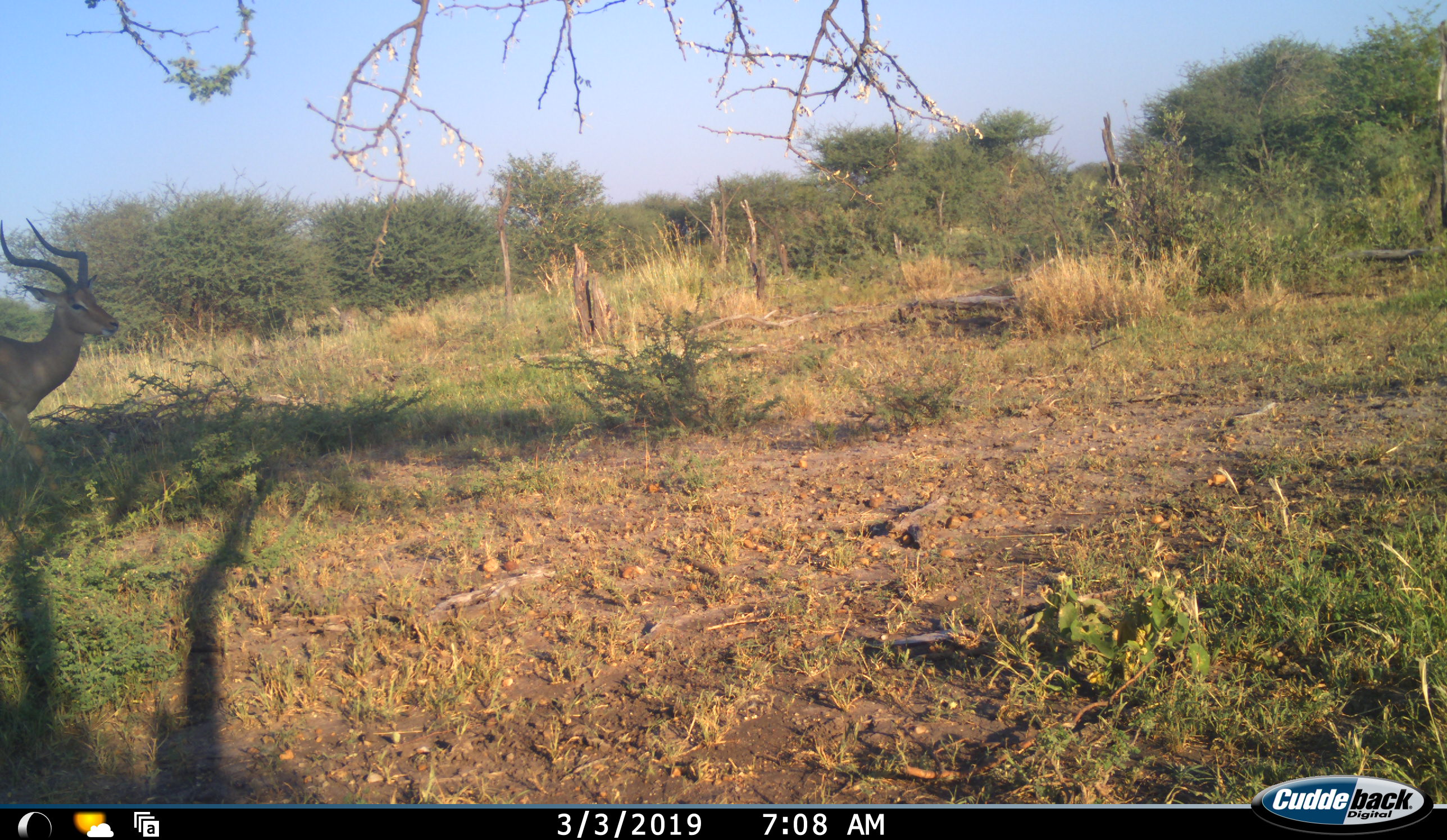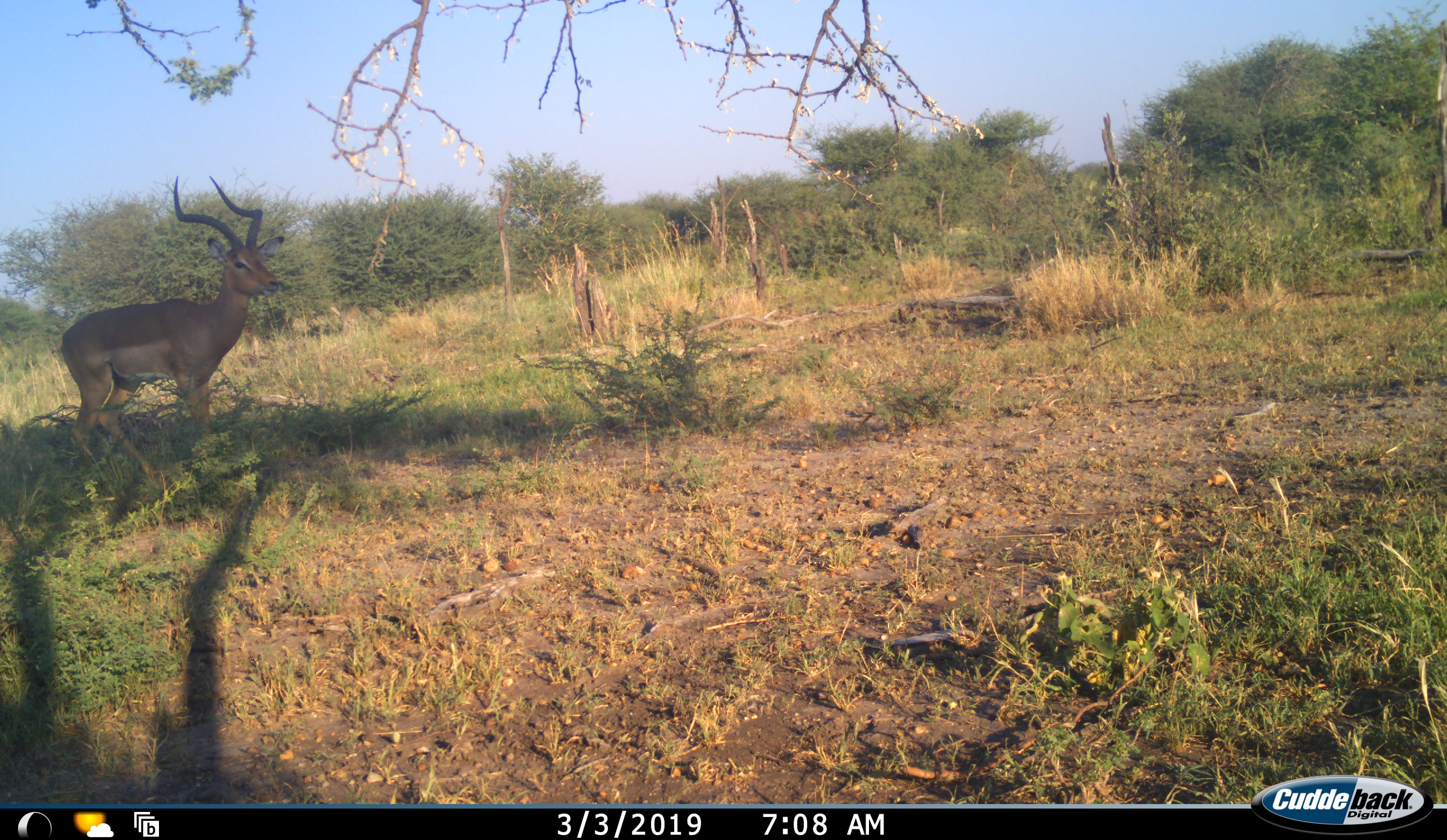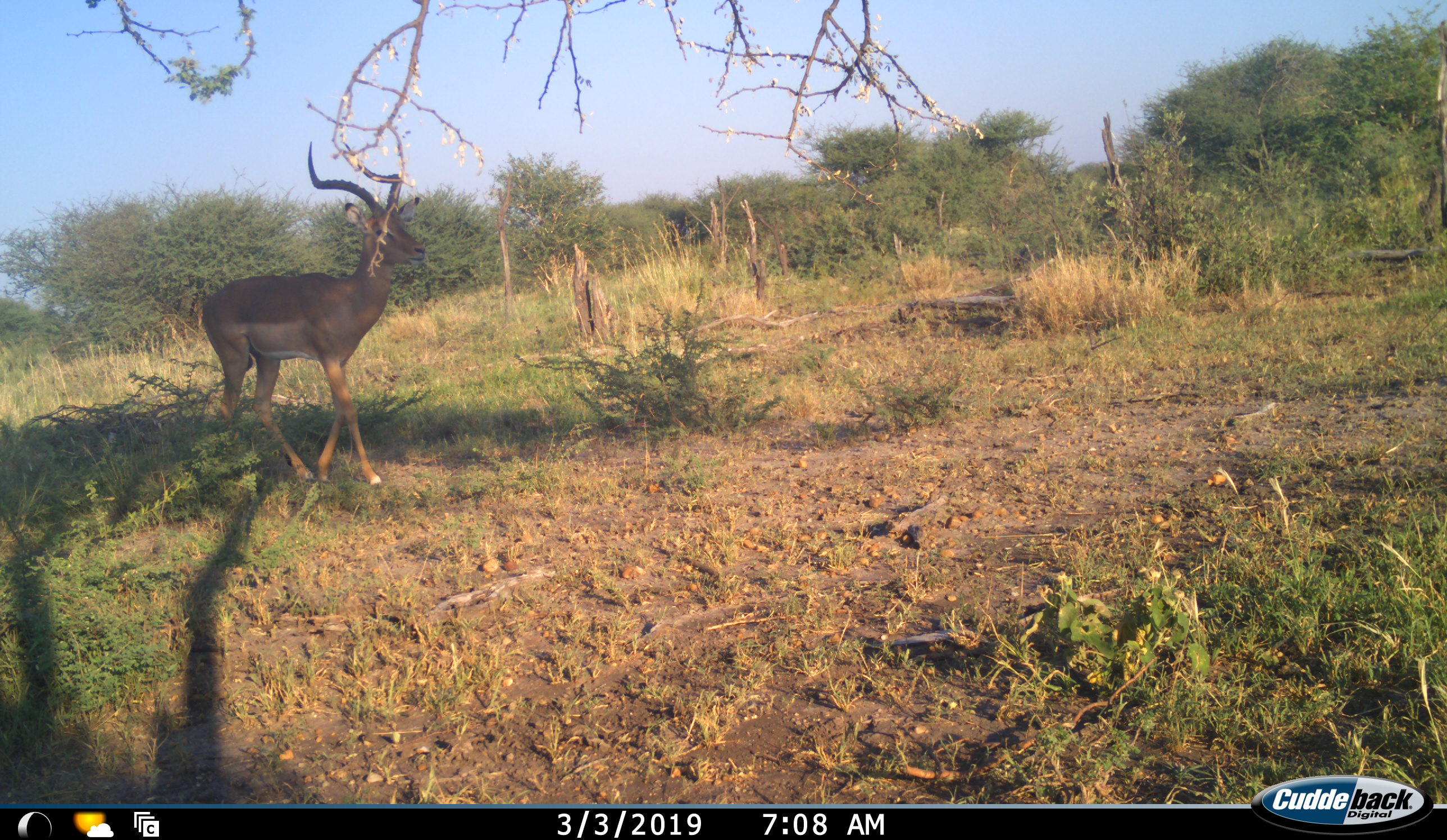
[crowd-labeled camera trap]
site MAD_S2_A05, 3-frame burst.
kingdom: Animalia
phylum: Chordata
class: Mammalia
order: Artiodactyla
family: Bovidae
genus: Aepyceros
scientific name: Aepyceros melampus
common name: impala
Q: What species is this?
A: Impala (Aepyceros melampus).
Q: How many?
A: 1.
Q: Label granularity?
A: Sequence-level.